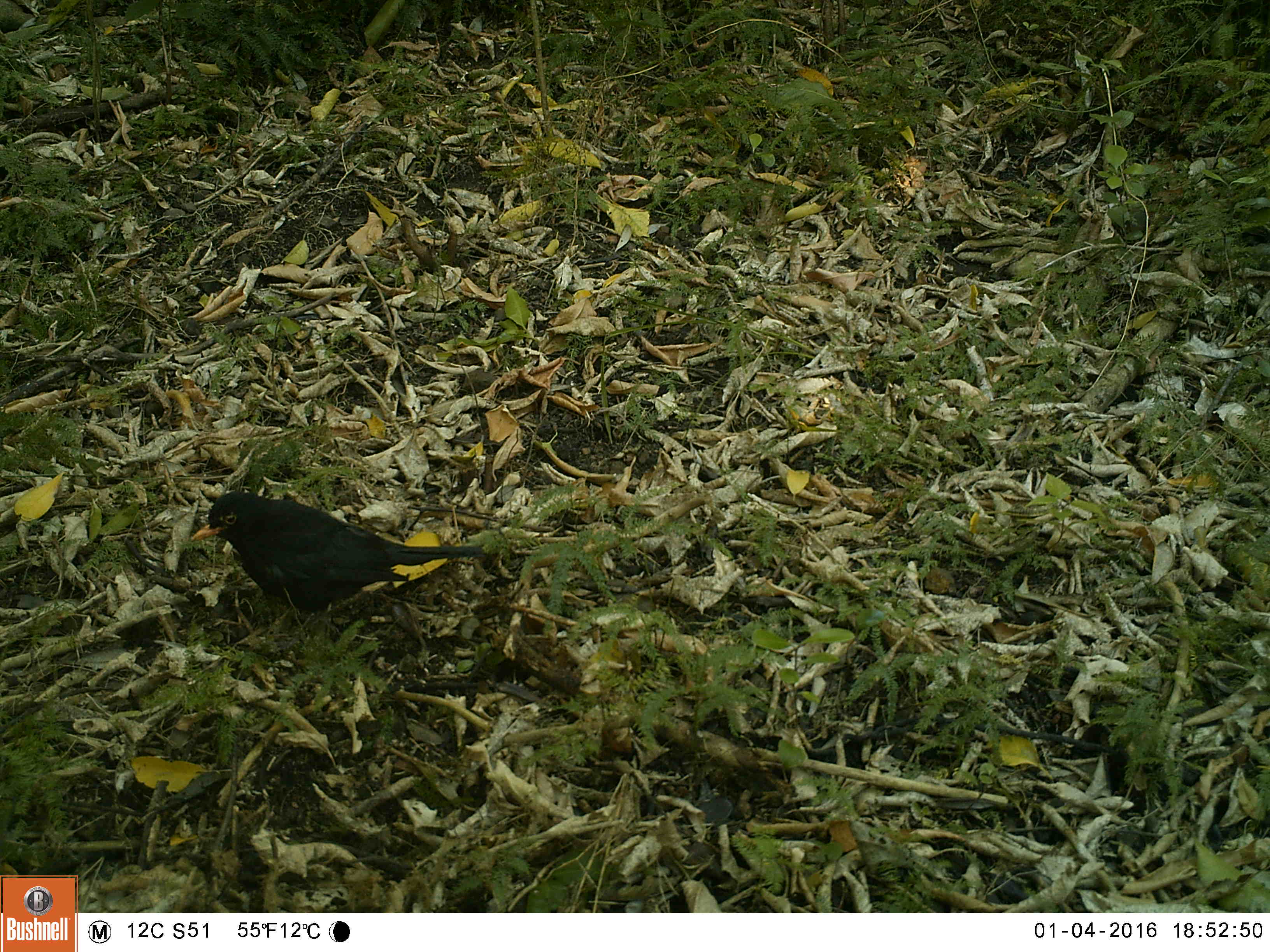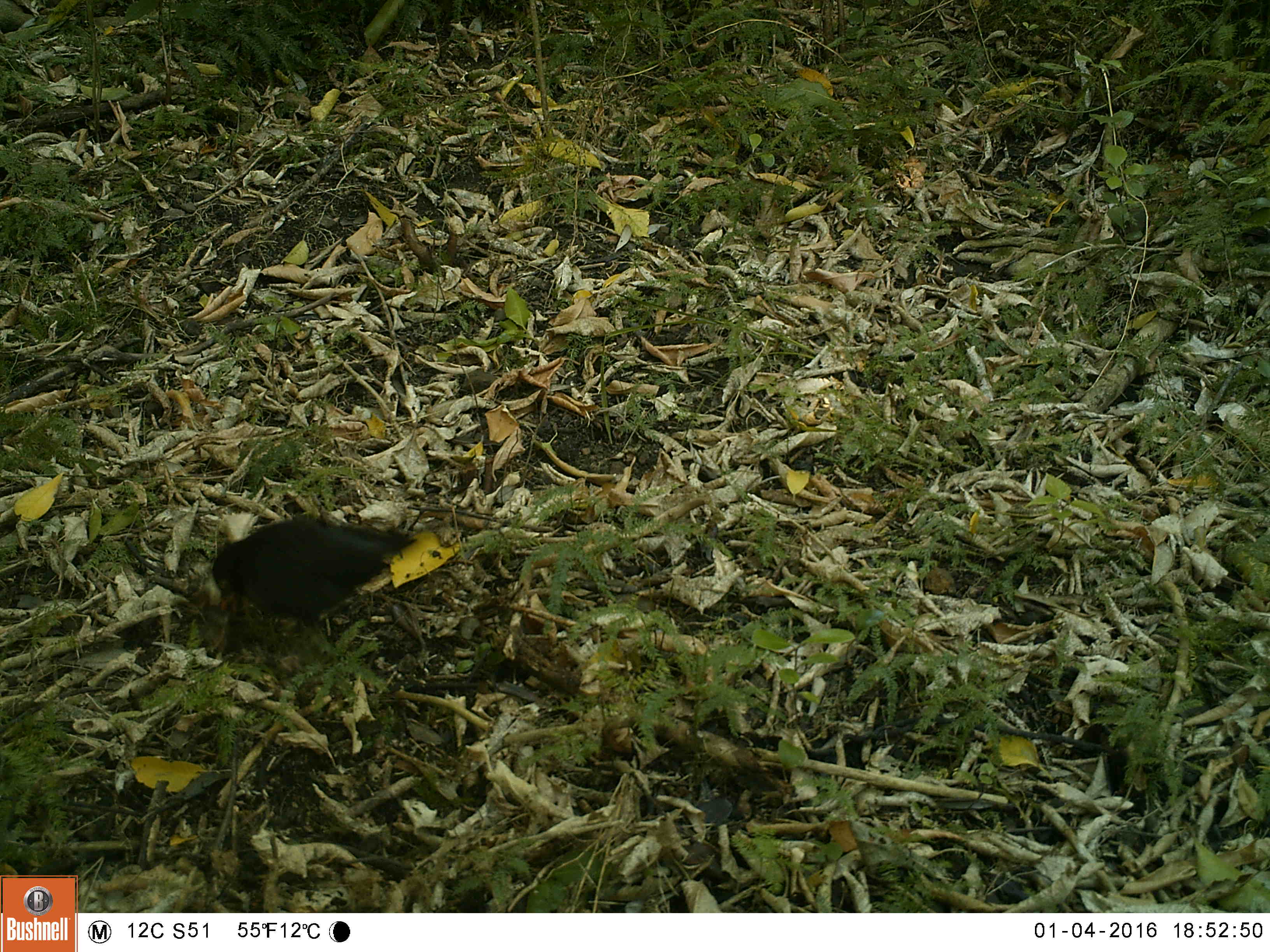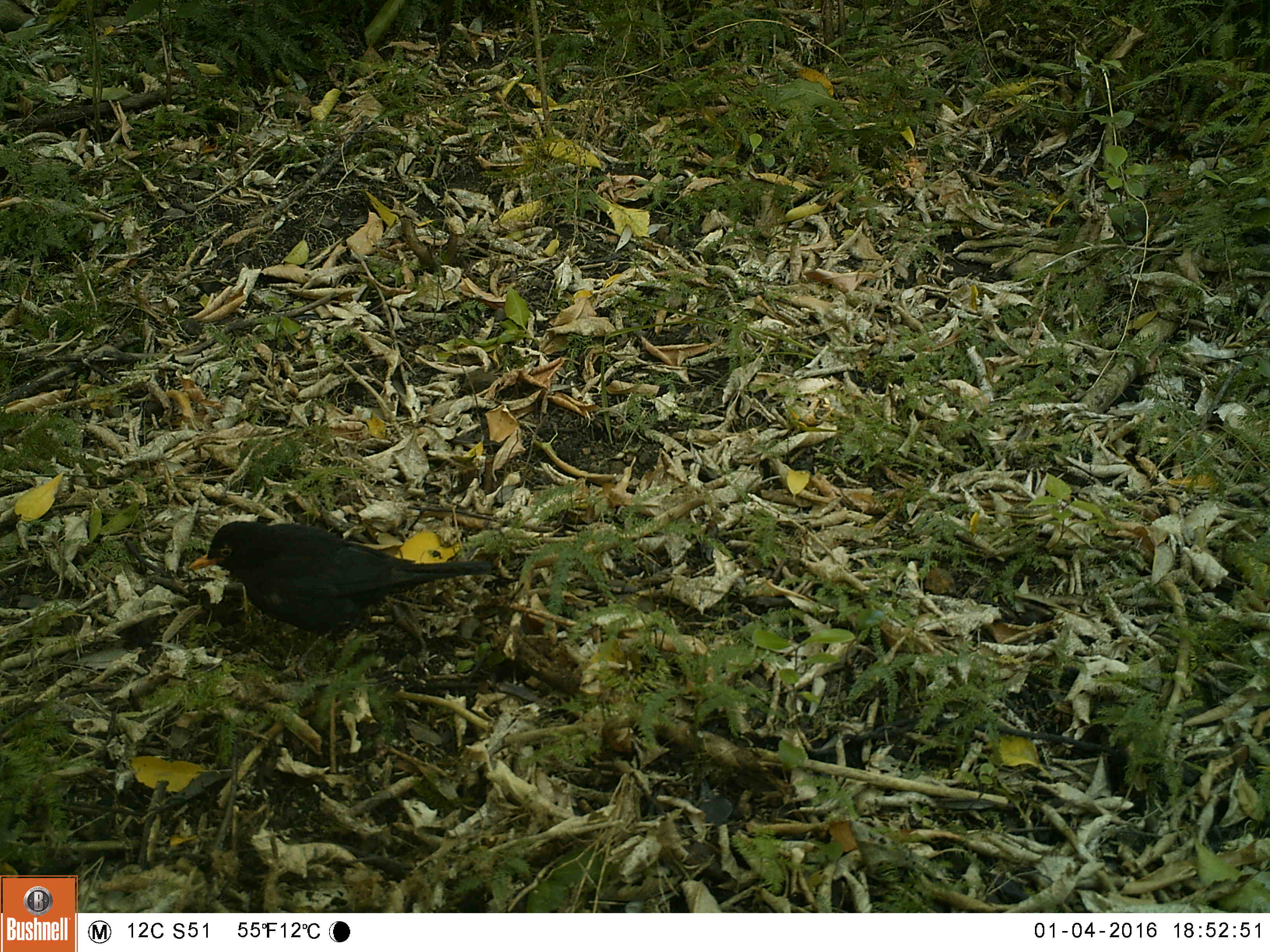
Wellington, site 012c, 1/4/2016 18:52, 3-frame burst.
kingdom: Animalia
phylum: Chordata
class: Aves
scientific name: Aves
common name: bird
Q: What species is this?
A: Bird (Aves).